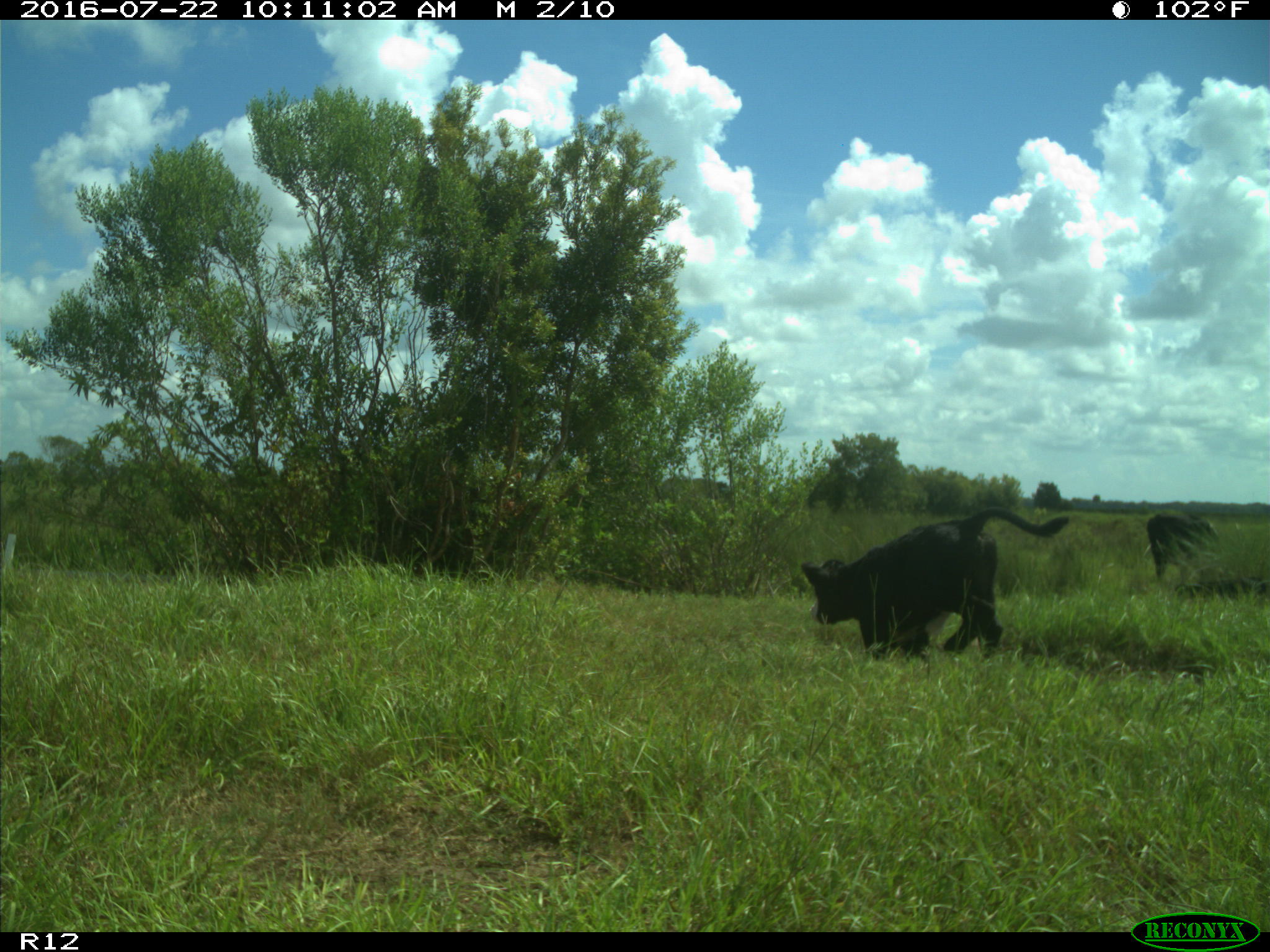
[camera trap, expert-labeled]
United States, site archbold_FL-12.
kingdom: Animalia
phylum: Chordata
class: Mammalia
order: Artiodactyla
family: Bovidae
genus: Bos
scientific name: Bos taurus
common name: domestic cow